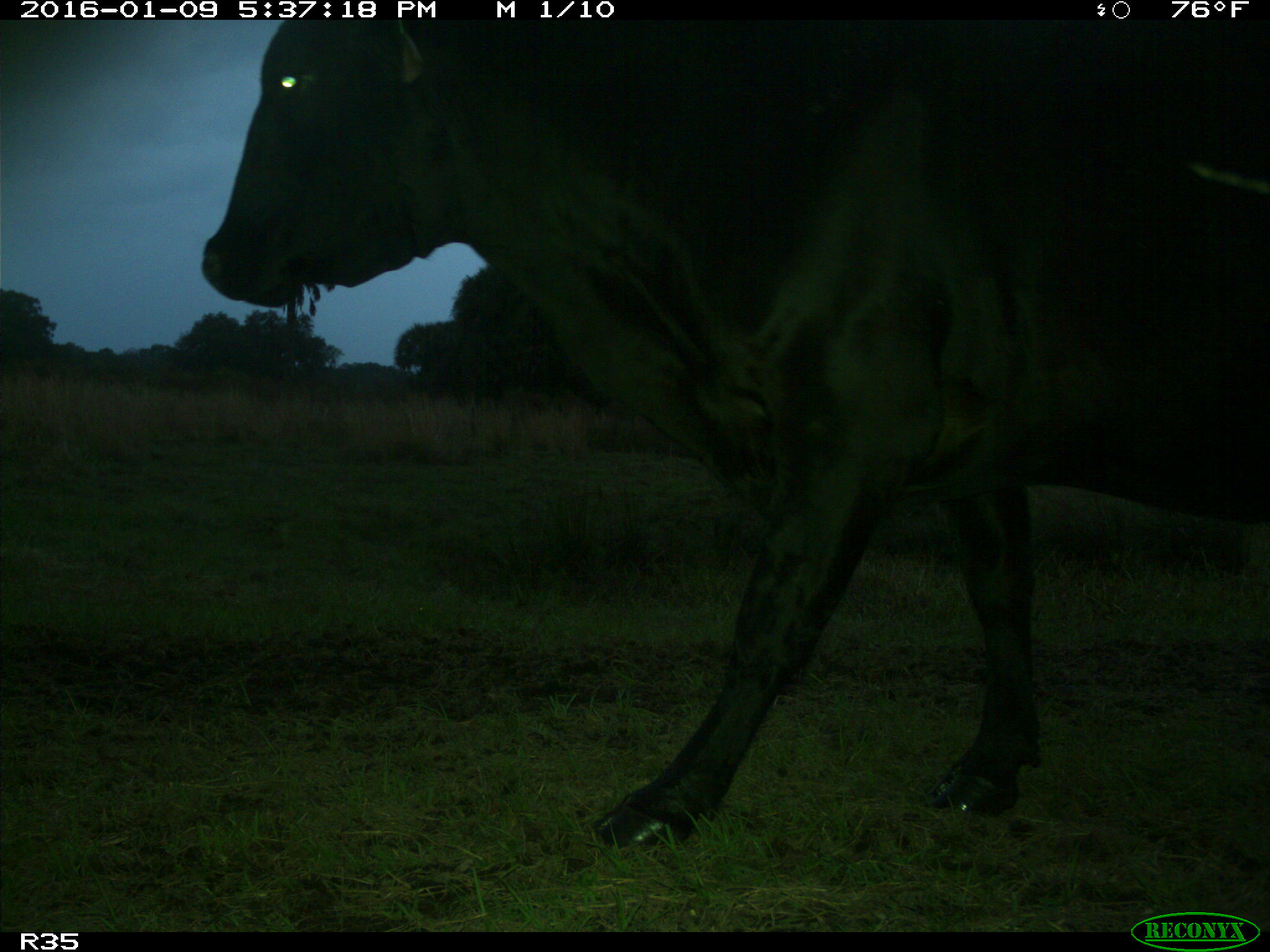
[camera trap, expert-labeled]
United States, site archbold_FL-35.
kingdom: Animalia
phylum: Chordata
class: Mammalia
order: Artiodactyla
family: Bovidae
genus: Bos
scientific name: Bos taurus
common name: domestic cow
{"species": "Bos taurus (domestic cow)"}